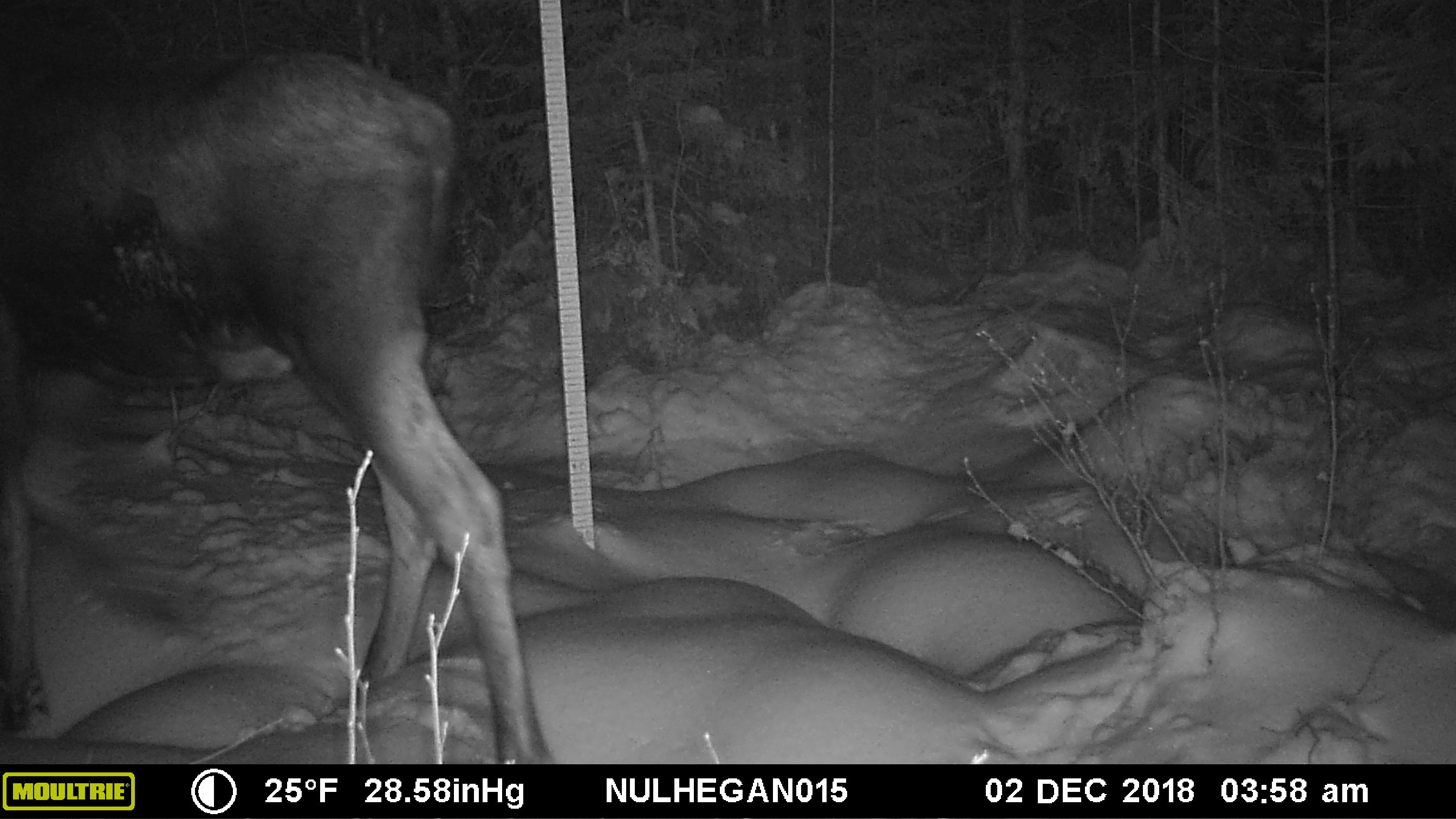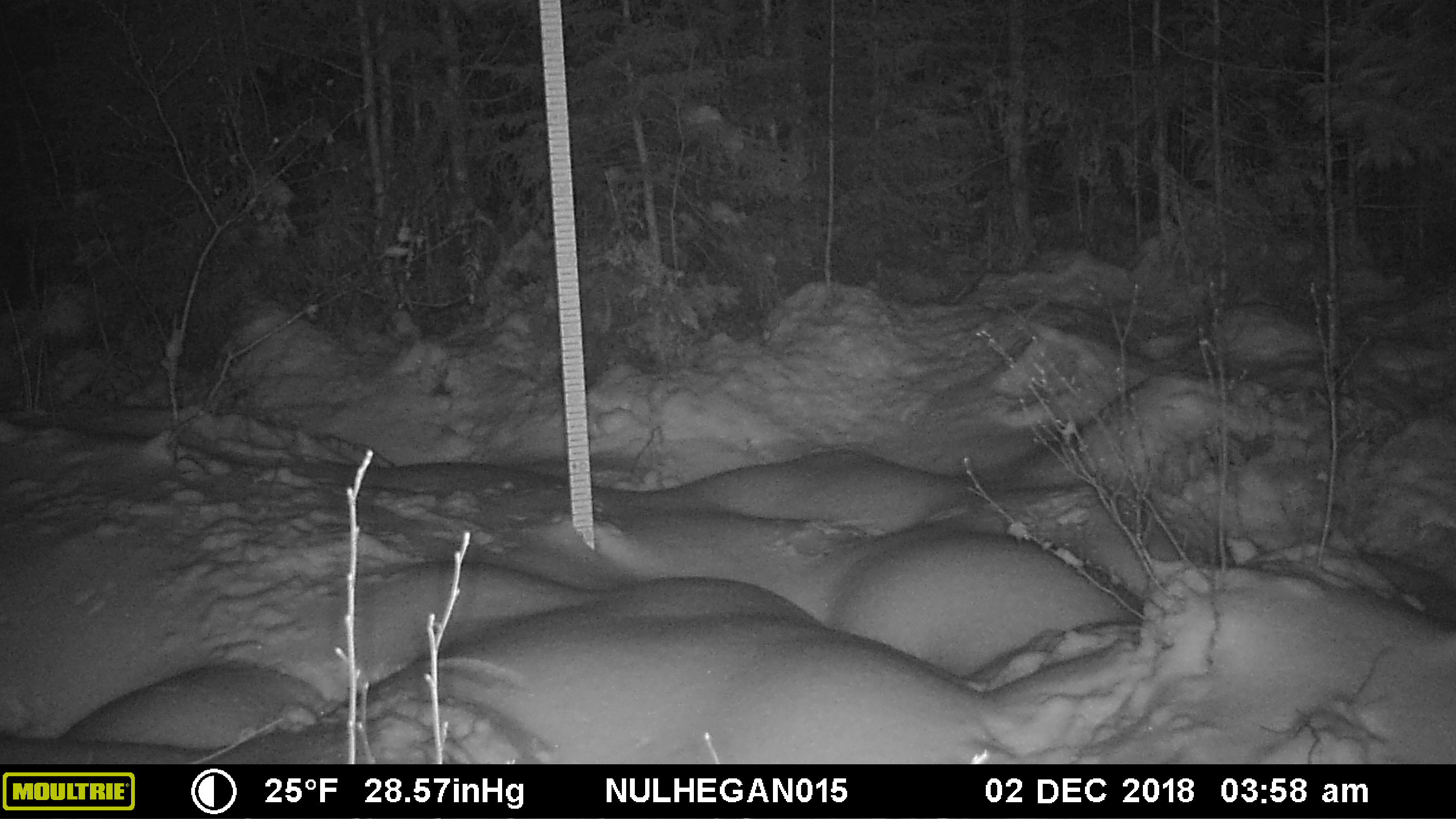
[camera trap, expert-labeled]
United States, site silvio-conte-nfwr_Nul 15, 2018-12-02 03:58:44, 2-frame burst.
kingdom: Animalia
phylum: Chordata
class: Mammalia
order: Artiodactyla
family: Cervidae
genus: Alces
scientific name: Alces alces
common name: moose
Moose (Alces alces).